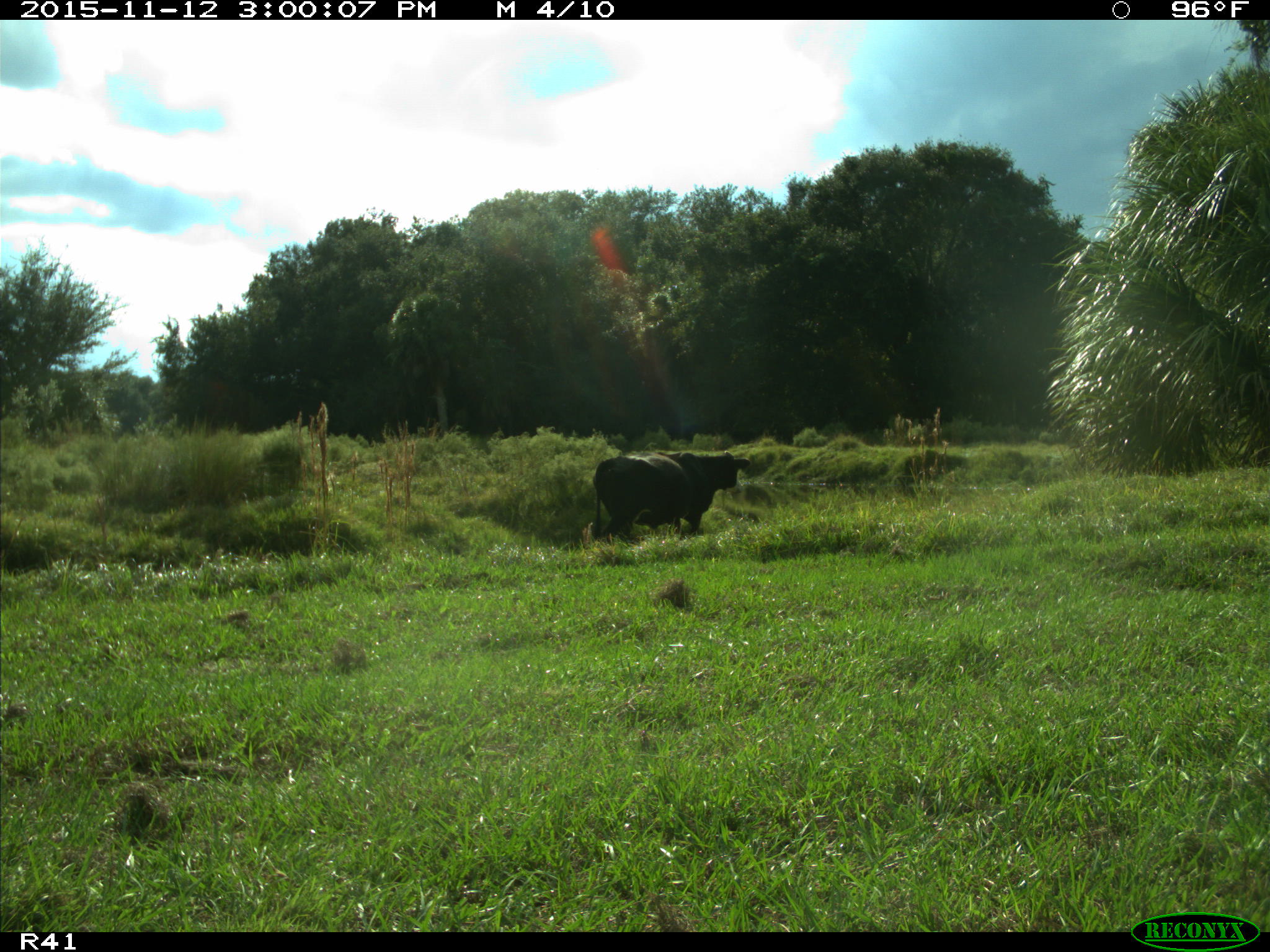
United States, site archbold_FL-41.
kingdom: Animalia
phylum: Chordata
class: Mammalia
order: Artiodactyla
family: Bovidae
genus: Bos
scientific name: Bos taurus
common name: domestic cow